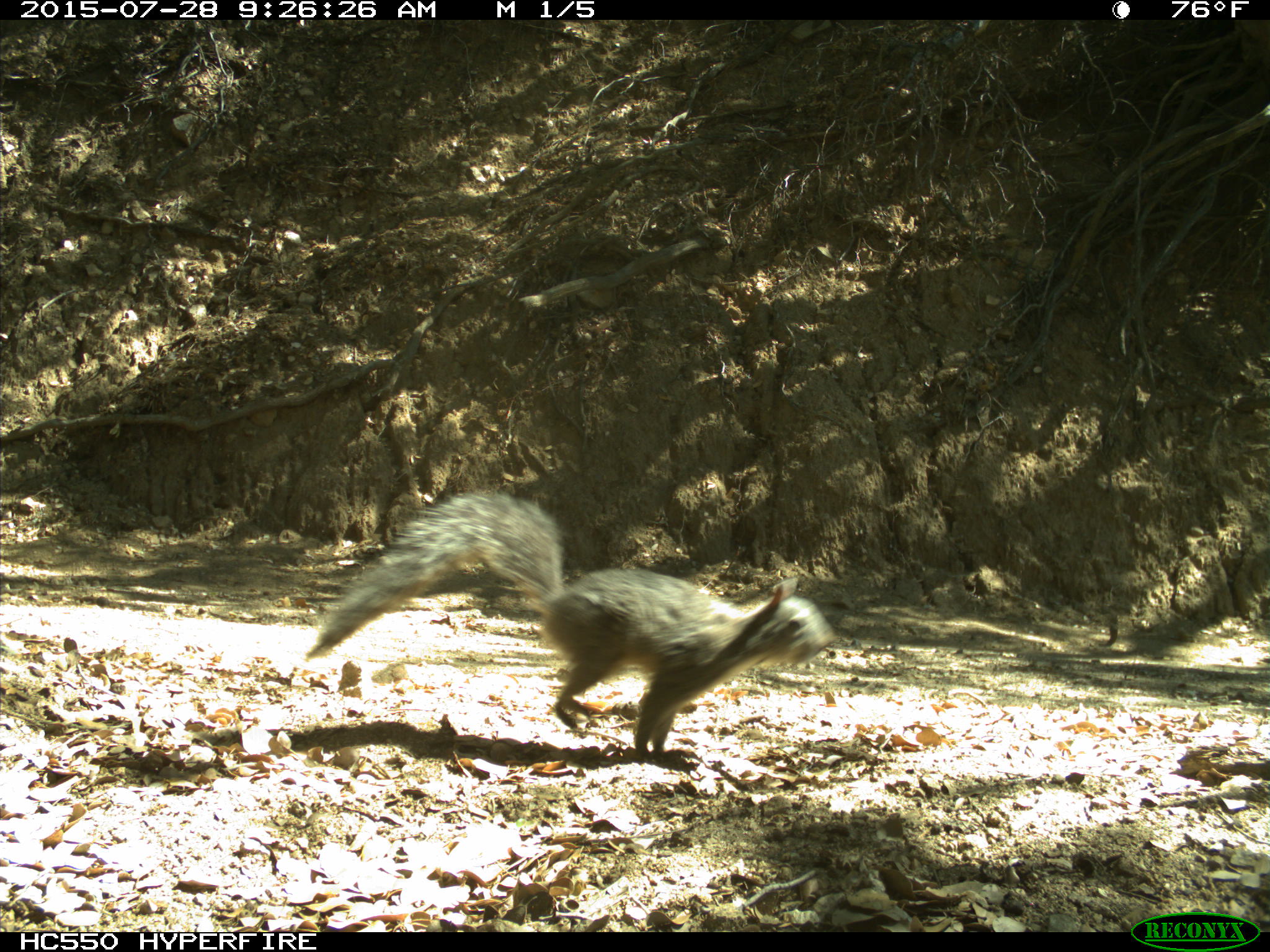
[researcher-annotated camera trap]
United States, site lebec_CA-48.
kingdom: Animalia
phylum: Chordata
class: Mammalia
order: Rodentia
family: Sciuridae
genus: Sciurus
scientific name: Sciurus carolinensis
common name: eastern gray squirrel